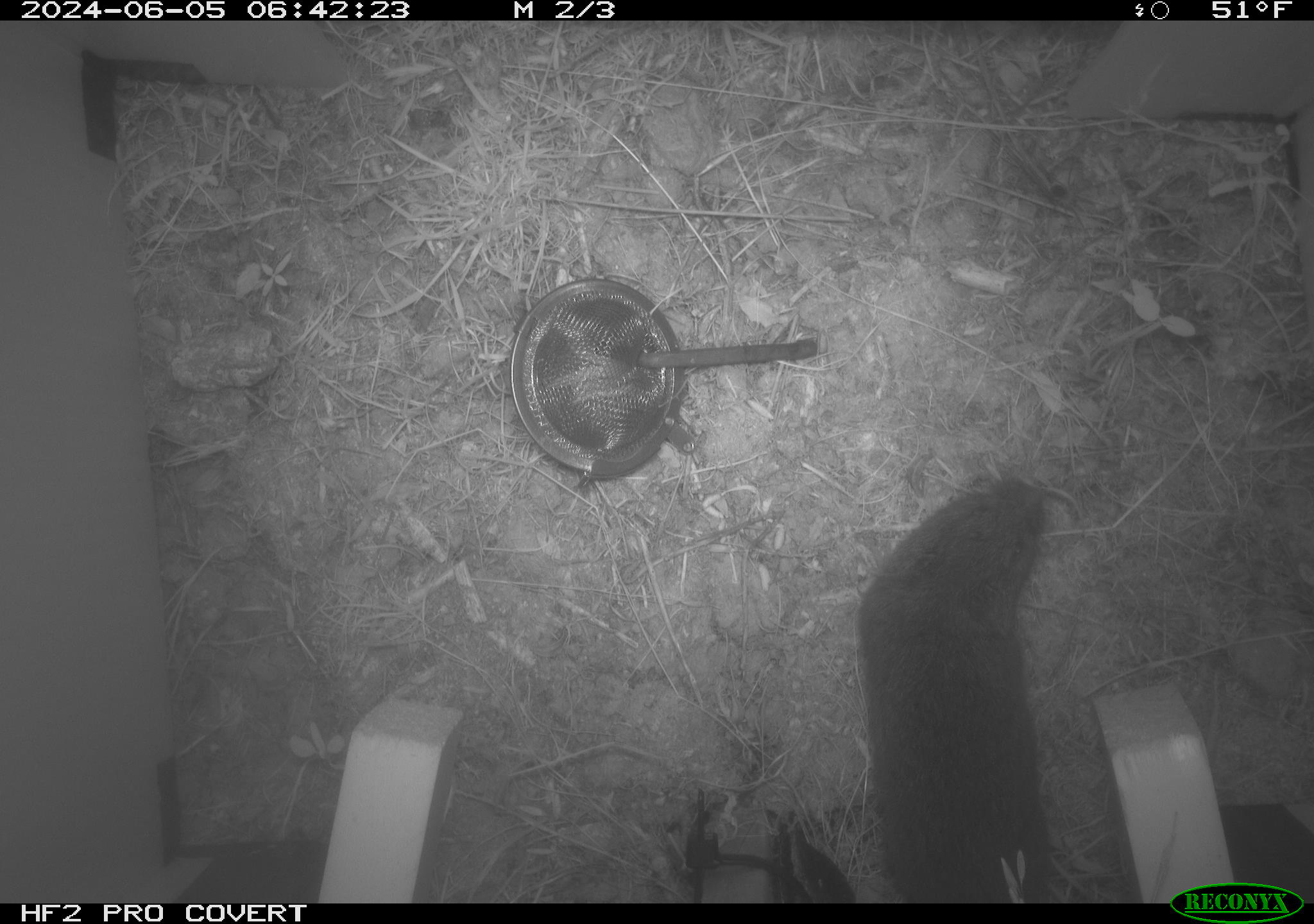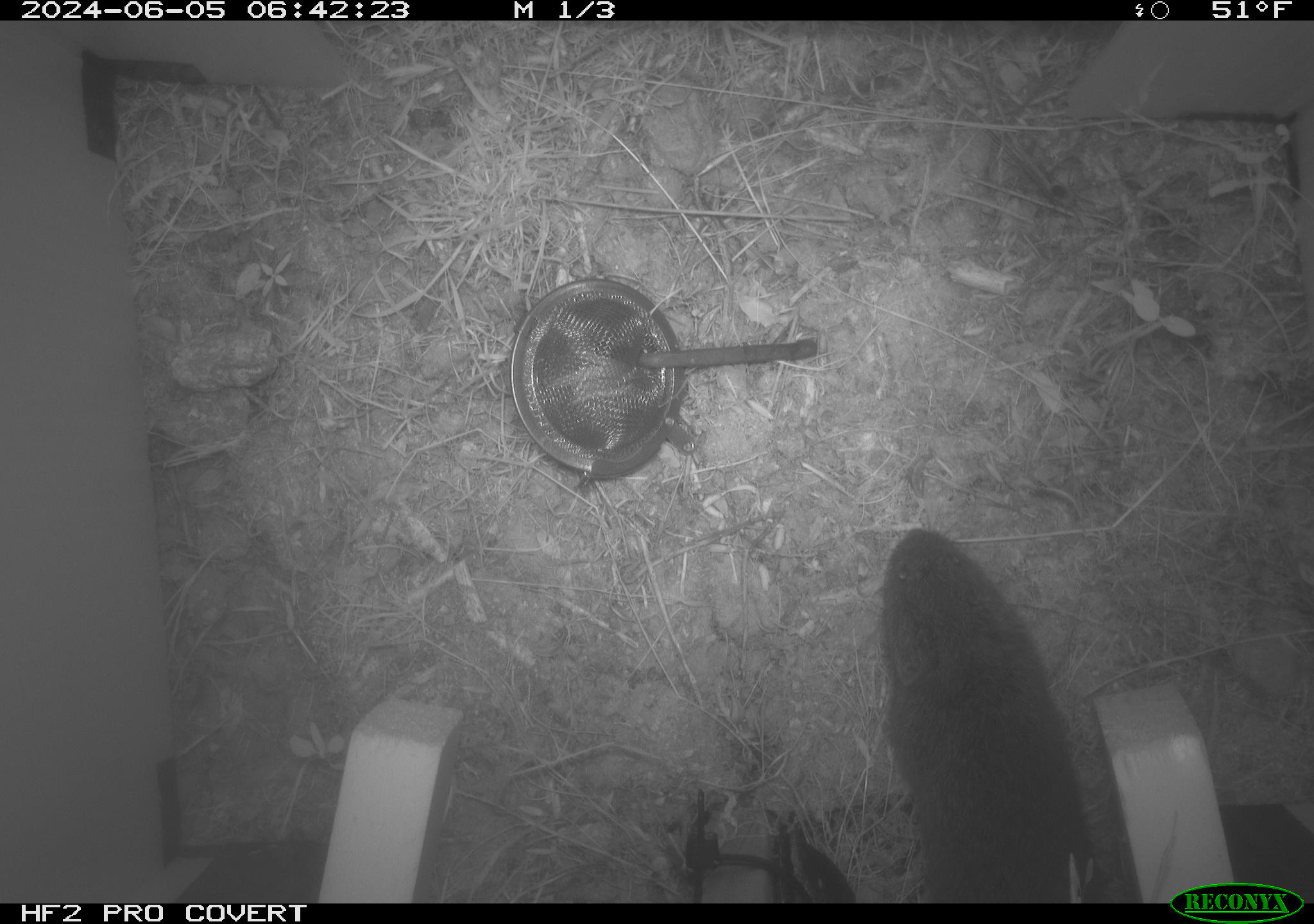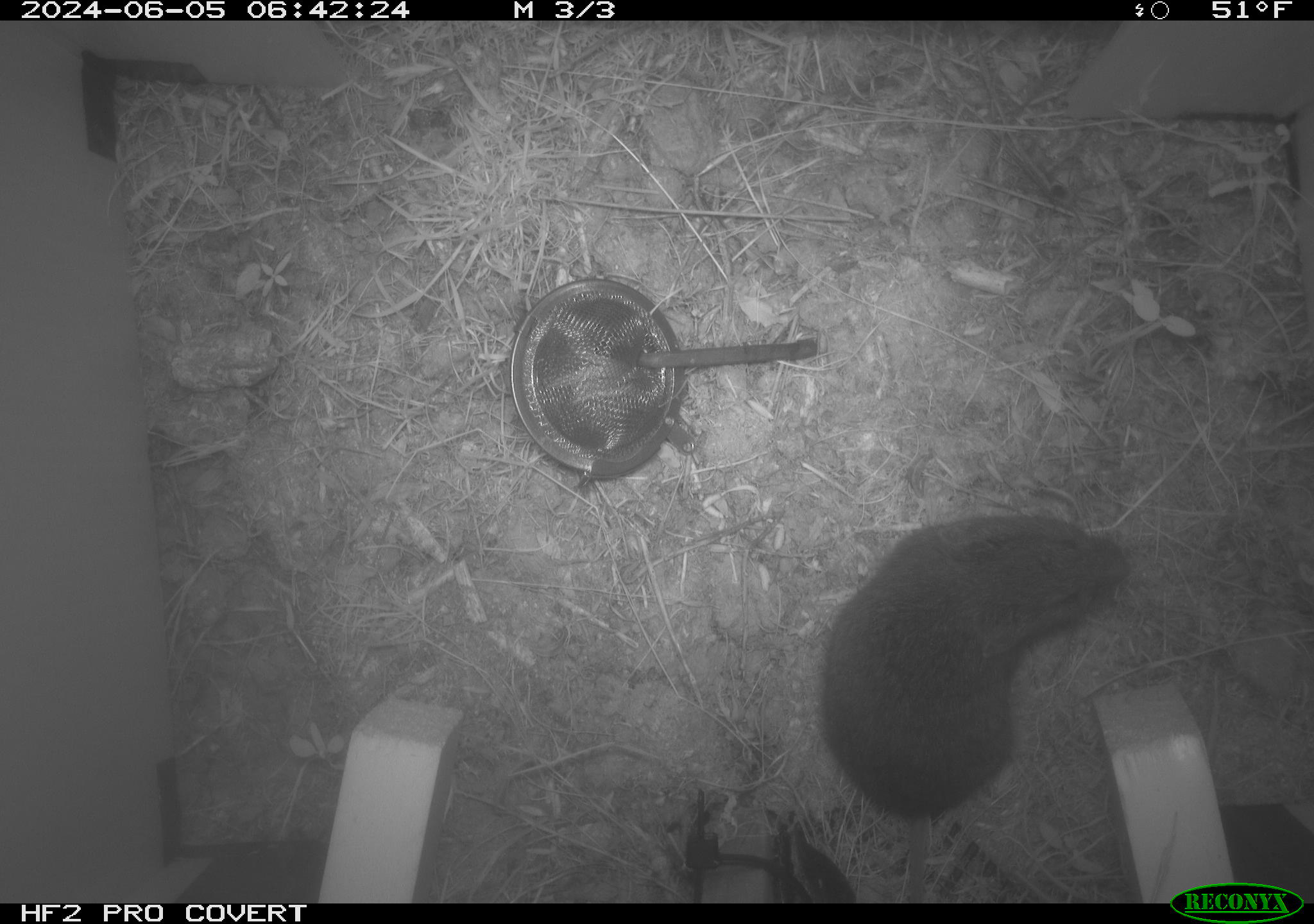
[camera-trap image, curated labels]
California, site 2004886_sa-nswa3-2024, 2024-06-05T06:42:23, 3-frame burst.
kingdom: Animalia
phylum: Chordata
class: Mammalia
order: Rodentia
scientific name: Rodentia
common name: rodent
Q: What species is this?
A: Rodent (Rodentia).